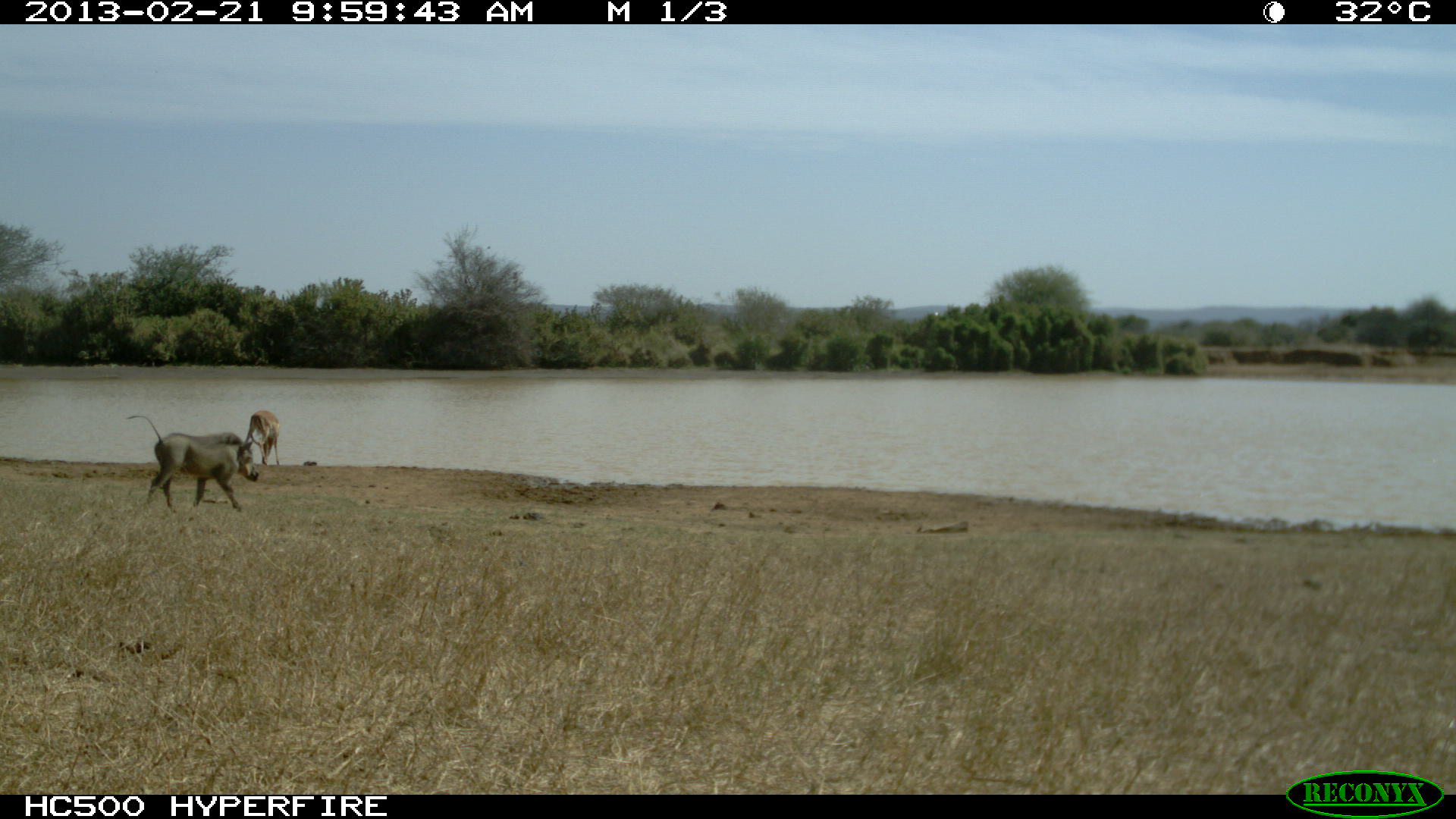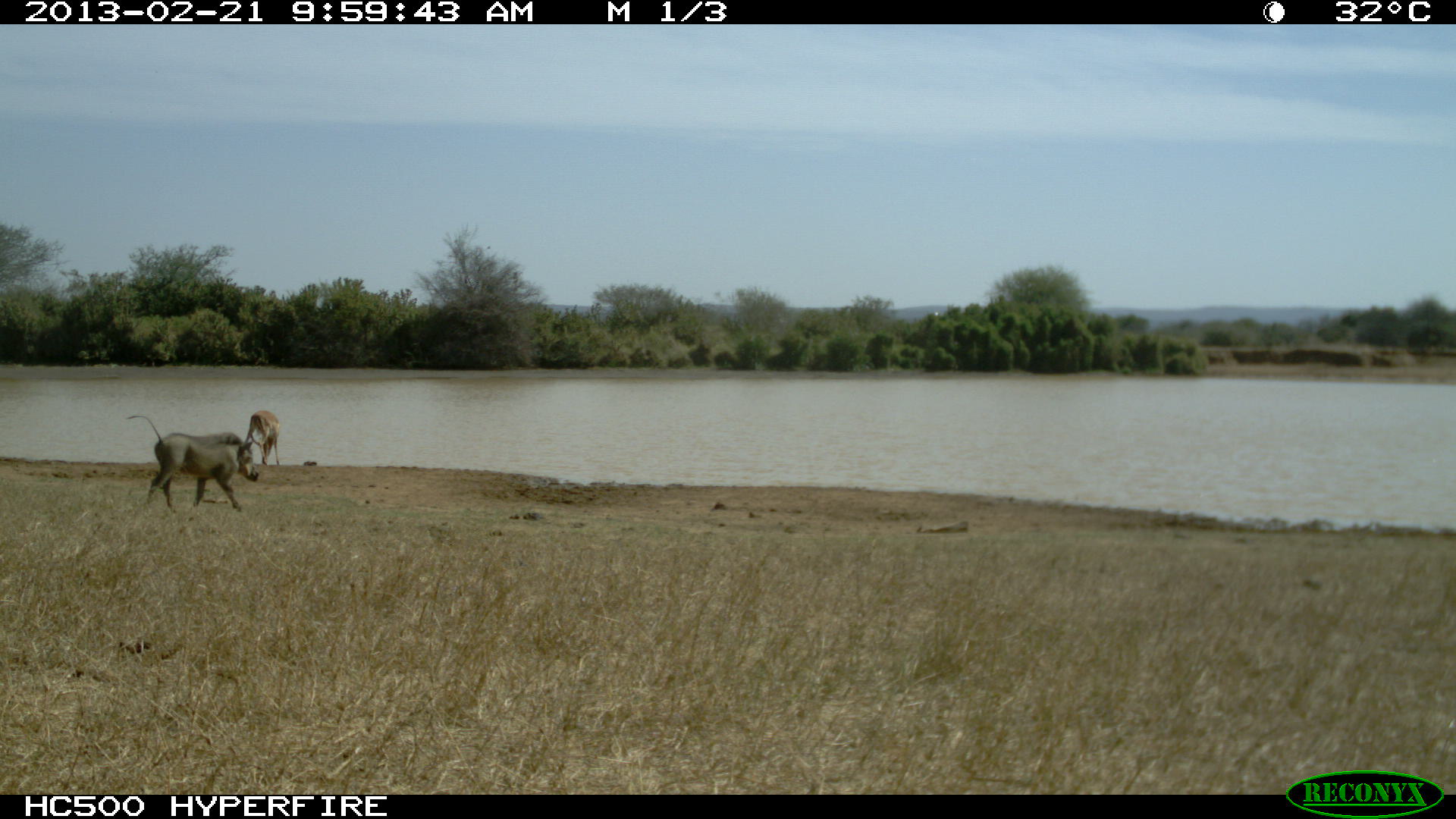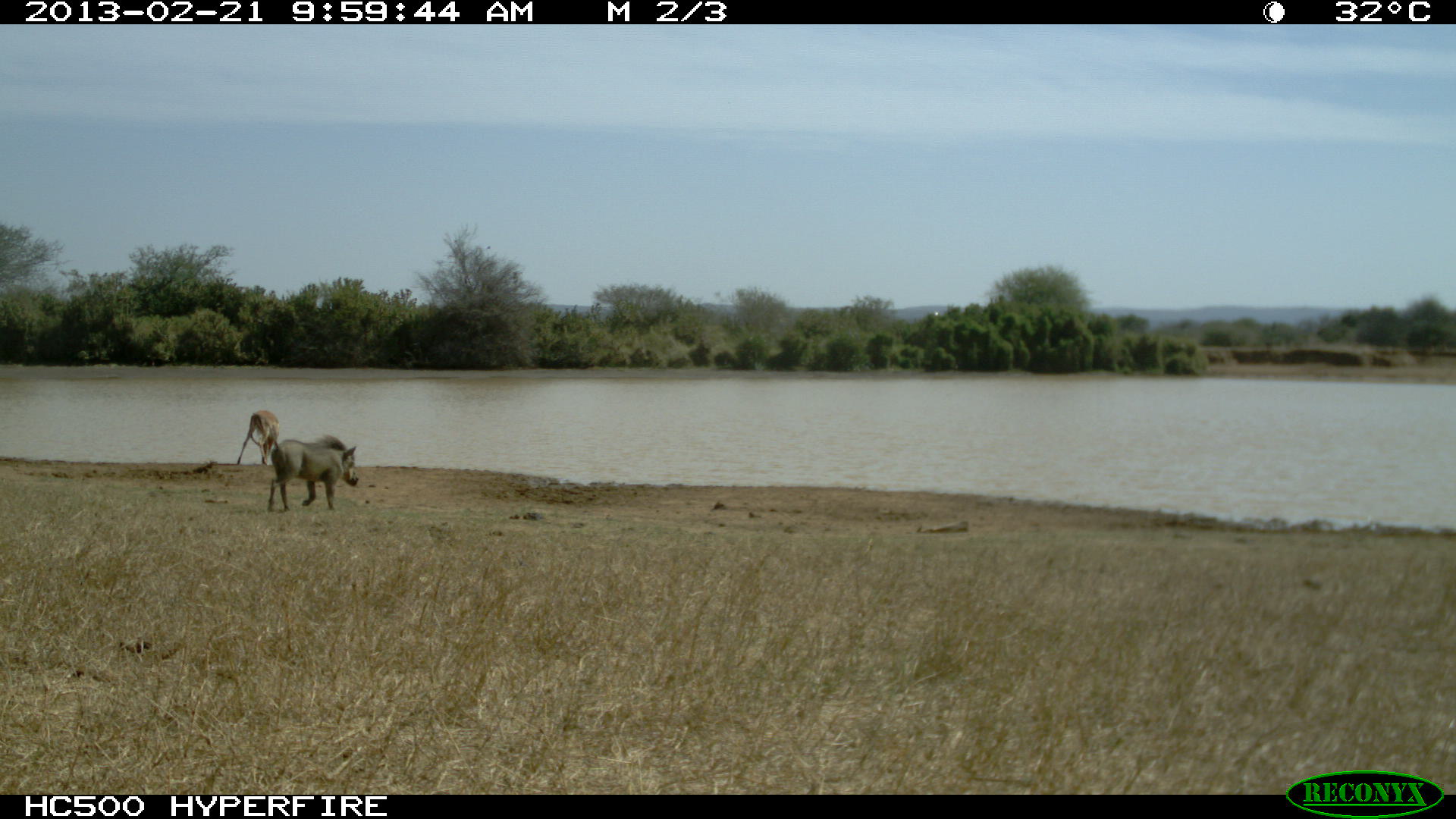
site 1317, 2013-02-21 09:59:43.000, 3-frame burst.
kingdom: Animalia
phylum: Chordata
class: Mammalia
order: Artiodactyla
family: Bovidae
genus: Aepyceros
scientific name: Aepyceros melampus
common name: impala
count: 1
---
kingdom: Animalia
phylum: Chordata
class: Mammalia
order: Artiodactyla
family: Suidae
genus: Phacochoerus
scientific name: Phacochoerus africanus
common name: common warthog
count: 1